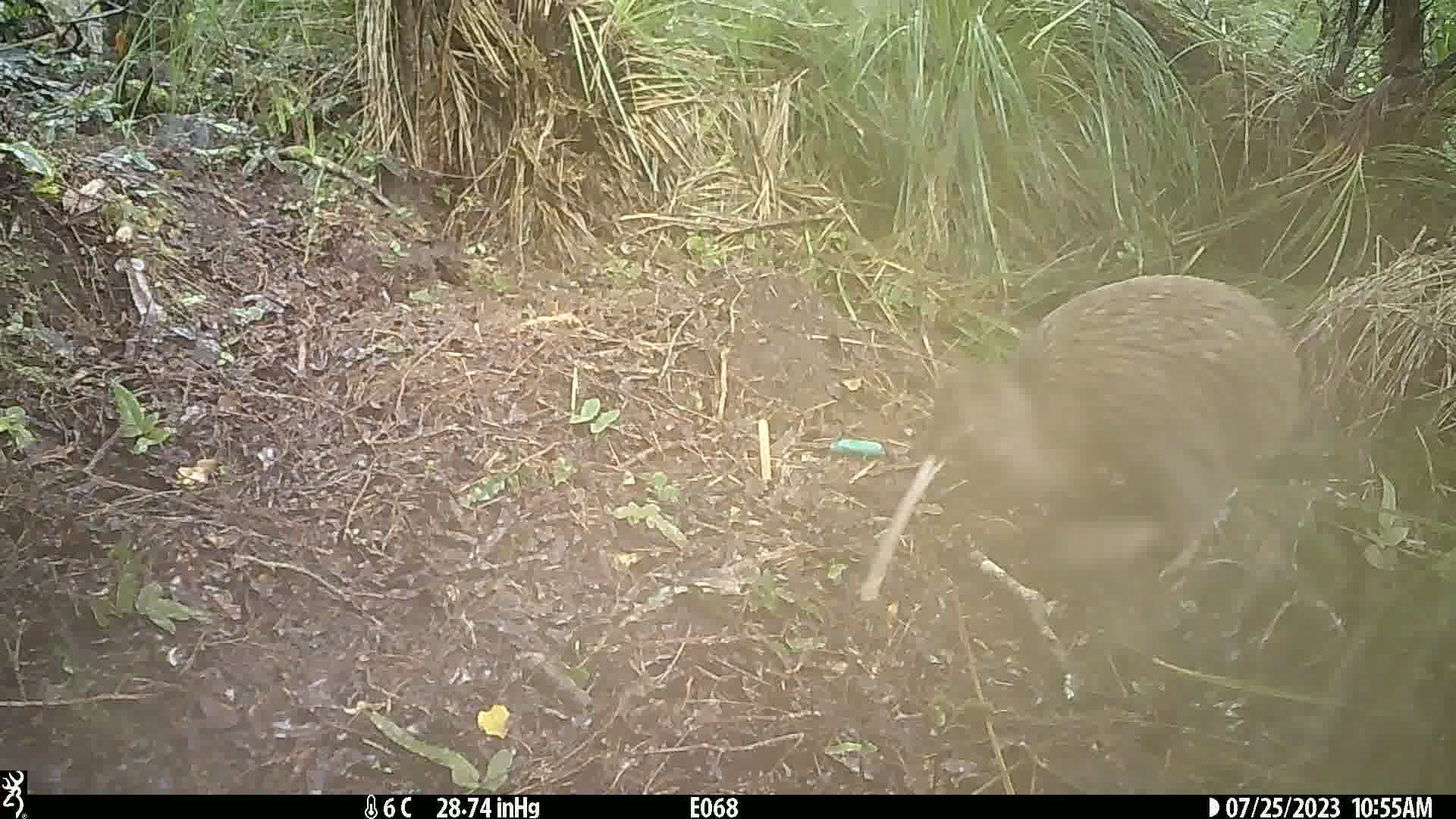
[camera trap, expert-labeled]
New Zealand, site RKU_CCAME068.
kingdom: Animalia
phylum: Chordata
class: Aves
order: Apterygiformes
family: Apterygidae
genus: Apteryx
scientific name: Apteryx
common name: kiwi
Kiwi (Apteryx).